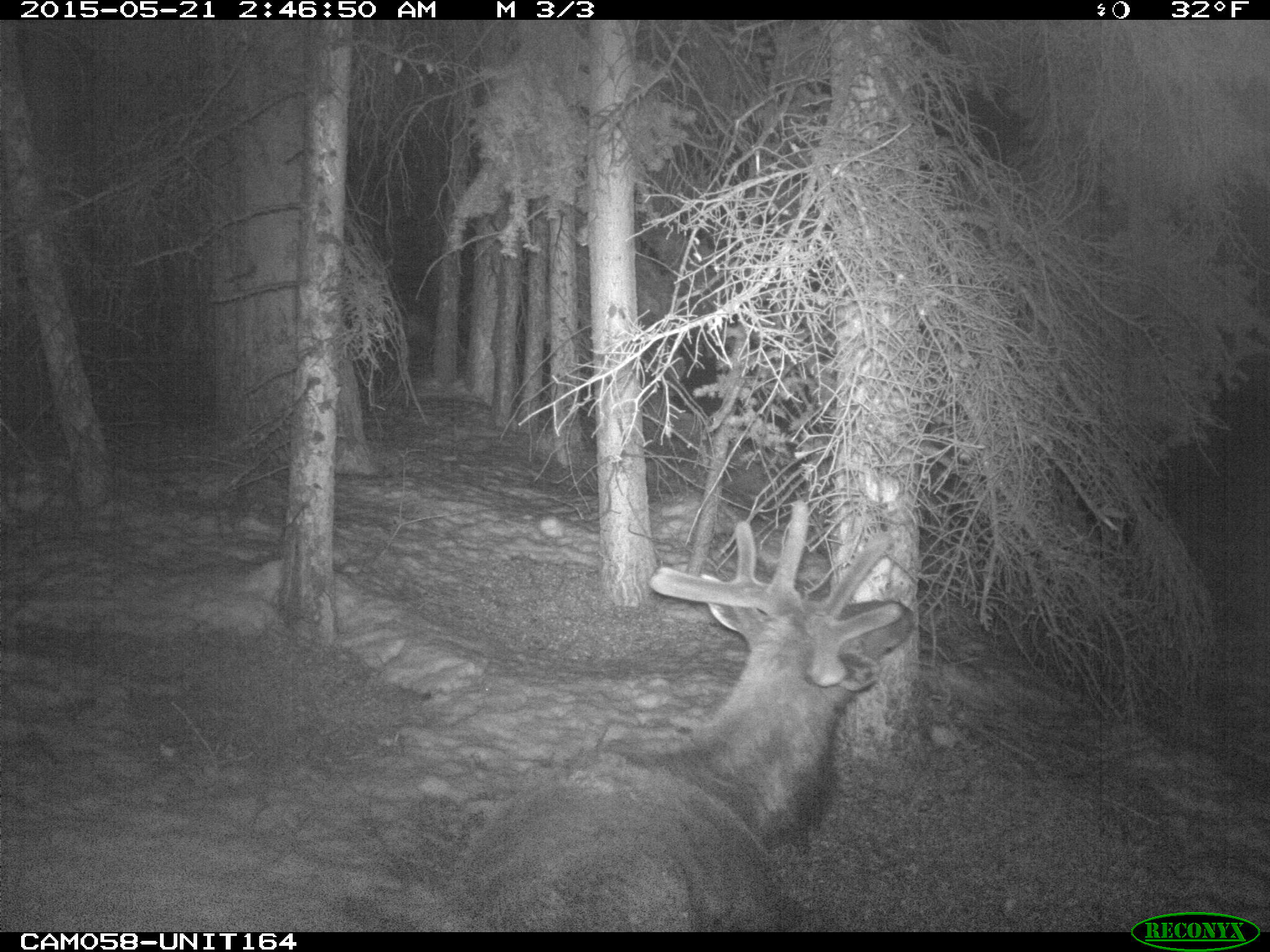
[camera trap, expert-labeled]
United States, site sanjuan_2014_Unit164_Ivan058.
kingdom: Animalia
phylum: Chordata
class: Mammalia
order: Artiodactyla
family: Cervidae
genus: Cervus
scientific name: Cervus elaphus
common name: red deer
Cervus elaphus (red deer).